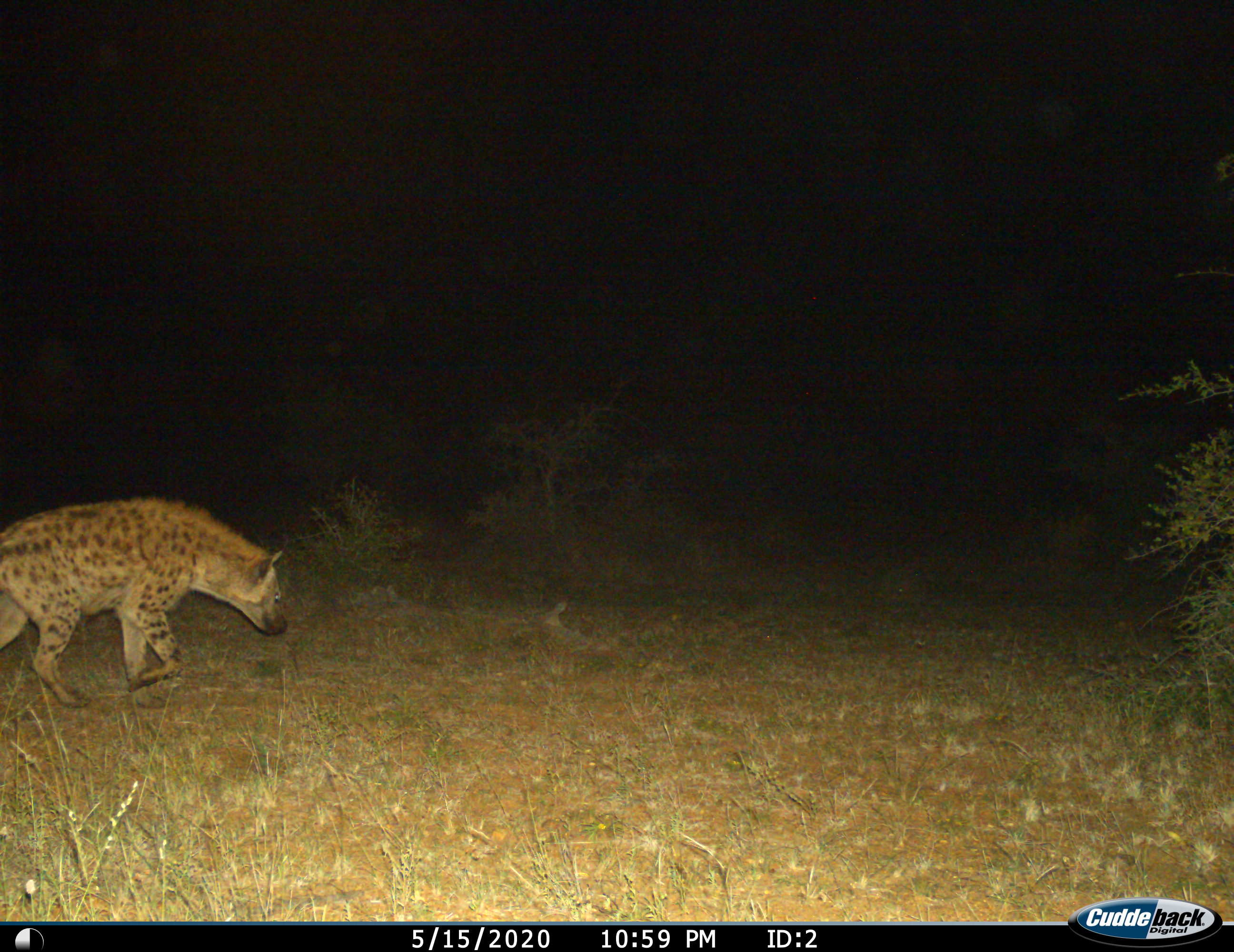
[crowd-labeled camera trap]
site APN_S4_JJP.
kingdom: Animalia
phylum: Chordata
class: Mammalia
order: Carnivora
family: Hyaenidae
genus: Crocuta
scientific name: Crocuta crocuta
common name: spotted hyena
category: hyenaspotted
Hyenaspotted (spotted hyena) (Crocuta crocuta), count 1. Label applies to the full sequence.